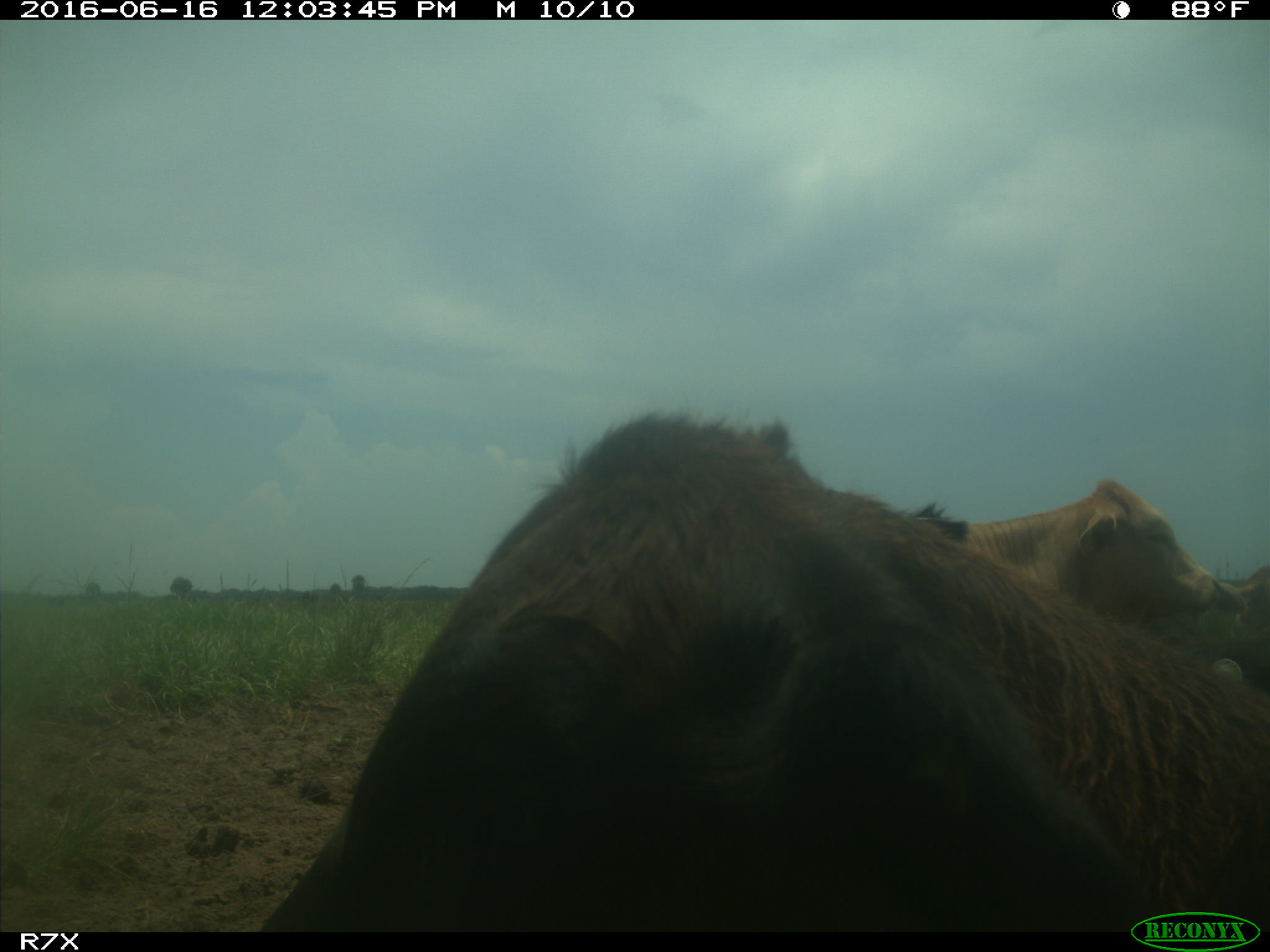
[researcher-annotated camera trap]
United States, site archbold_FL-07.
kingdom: Animalia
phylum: Chordata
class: Mammalia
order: Artiodactyla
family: Bovidae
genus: Bos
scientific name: Bos taurus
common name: domestic cow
Bos taurus (domestic cow).